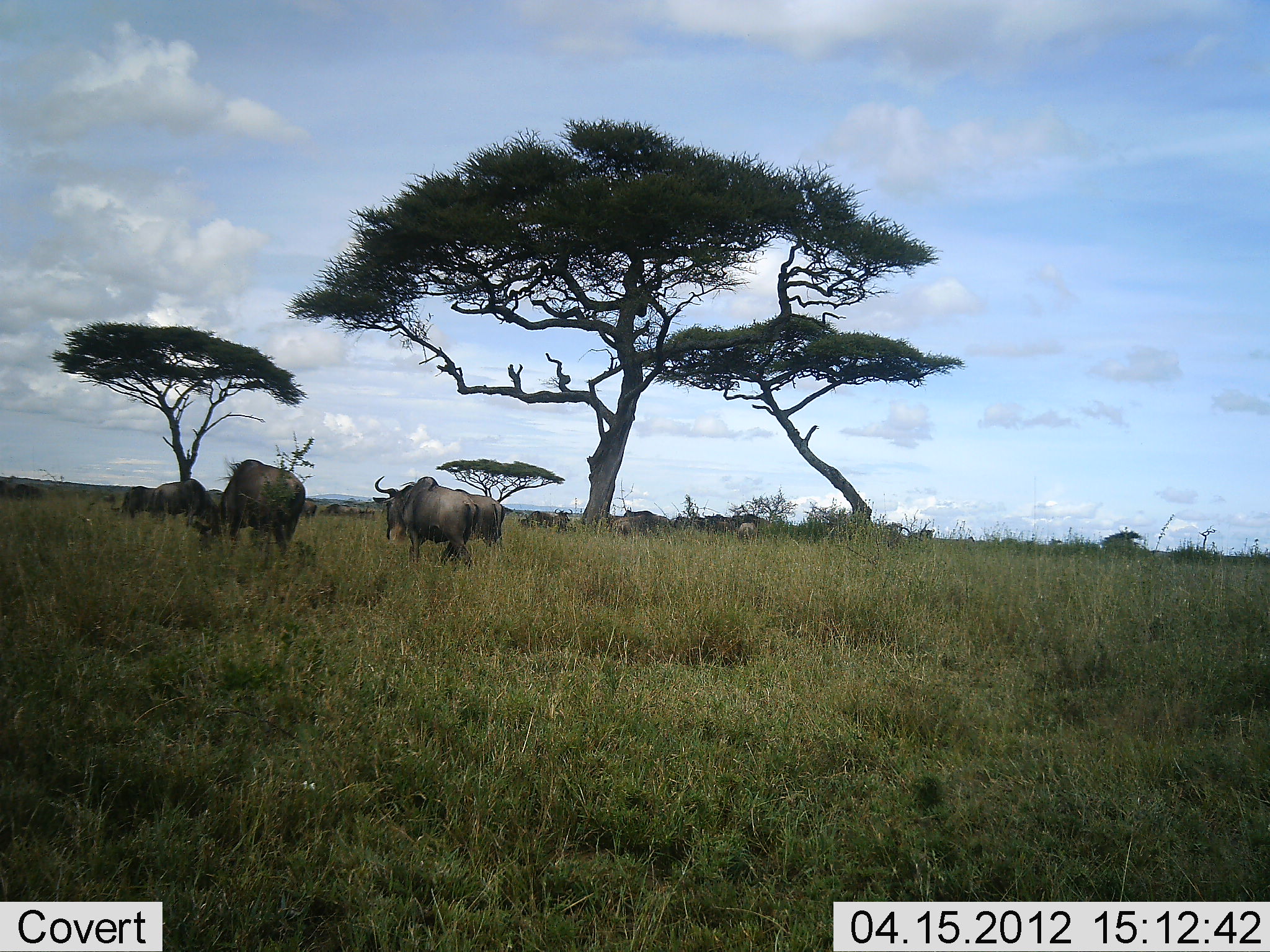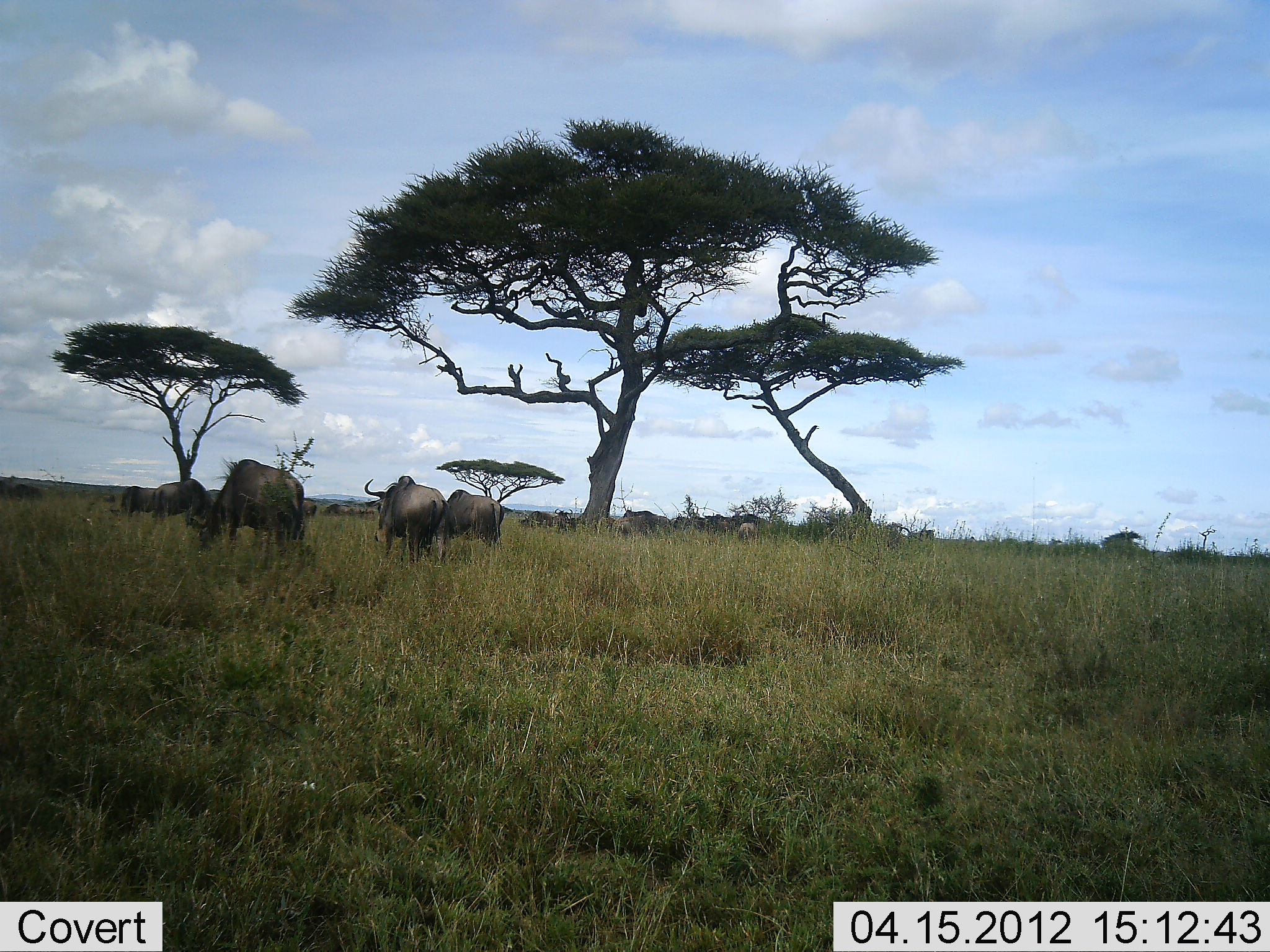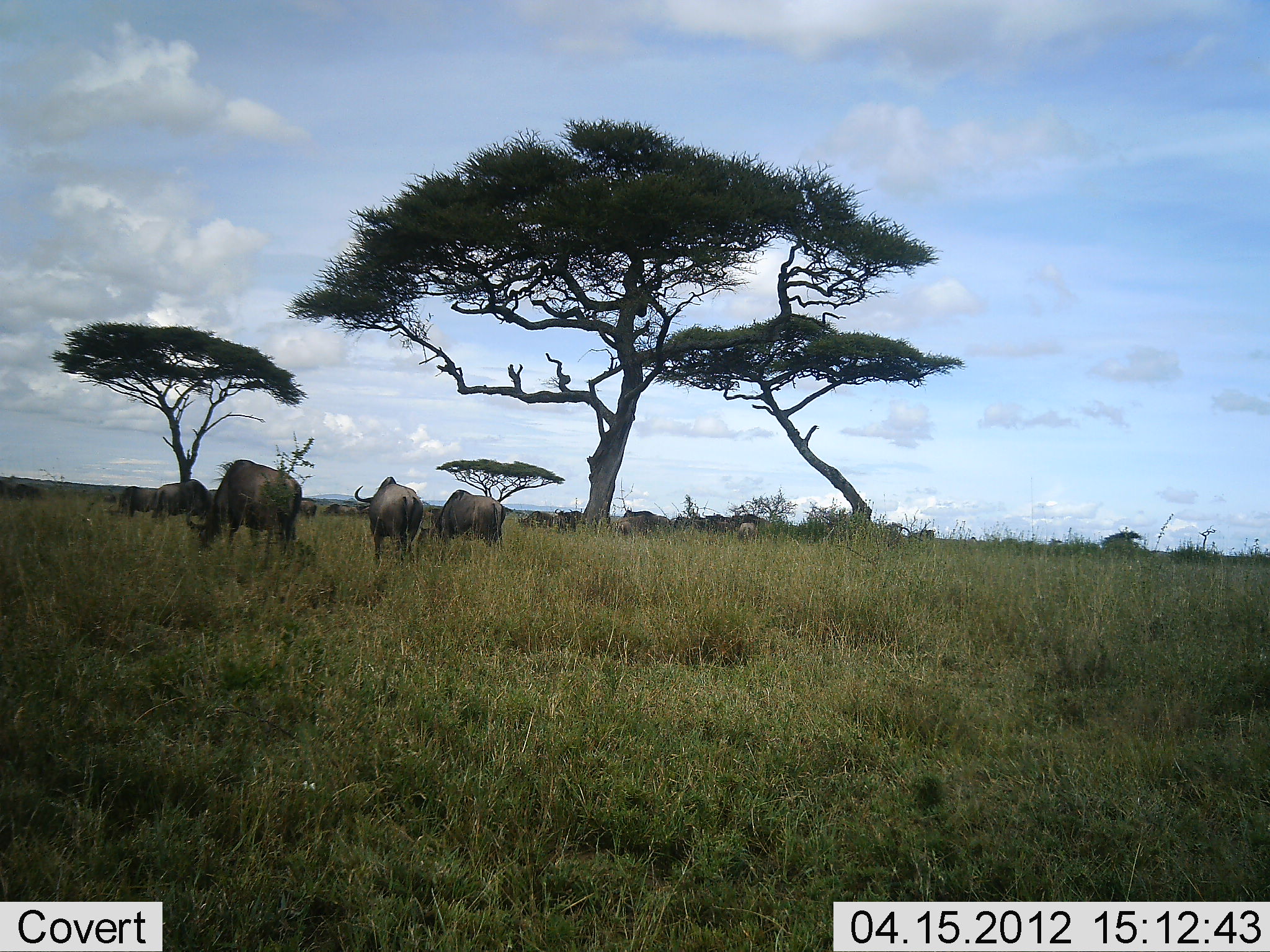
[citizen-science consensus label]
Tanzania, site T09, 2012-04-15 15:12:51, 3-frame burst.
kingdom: Animalia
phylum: Chordata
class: Mammalia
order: Artiodactyla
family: Bovidae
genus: Connochaetes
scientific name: Connochaetes taurinus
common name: blue wildebeest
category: wildebeest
Wildebeest (blue wildebeest) (Connochaetes taurinus), count 11-50. Behavior (volunteer vote fractions): standing 50%, resting 9%, moving 55%, interacting 0%. Young present (vote fraction): 0%. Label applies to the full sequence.